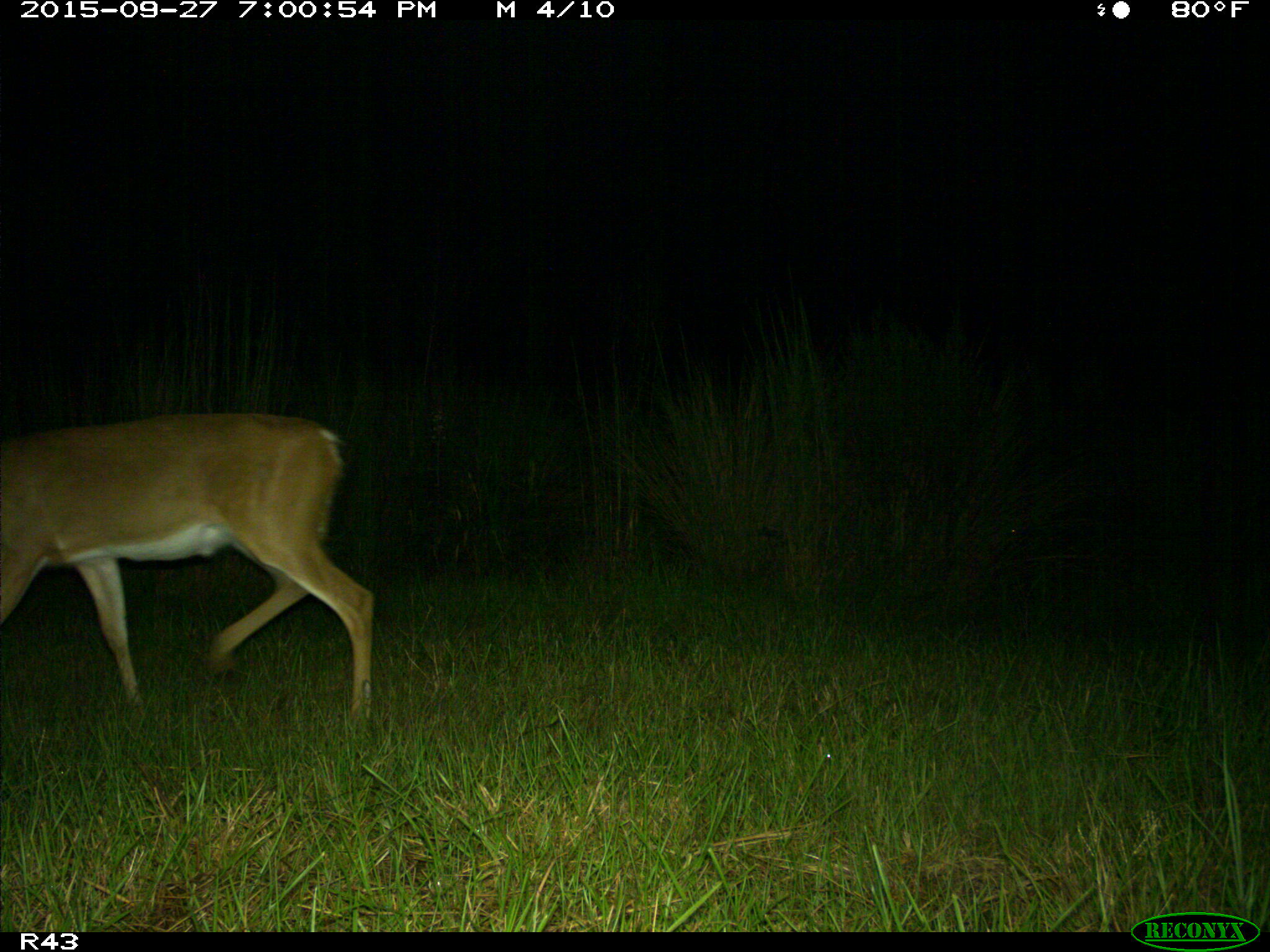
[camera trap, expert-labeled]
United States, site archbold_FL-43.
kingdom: Animalia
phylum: Chordata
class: Mammalia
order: Artiodactyla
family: Cervidae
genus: Odocoileus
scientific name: Odocoileus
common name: deer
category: unidentified deer